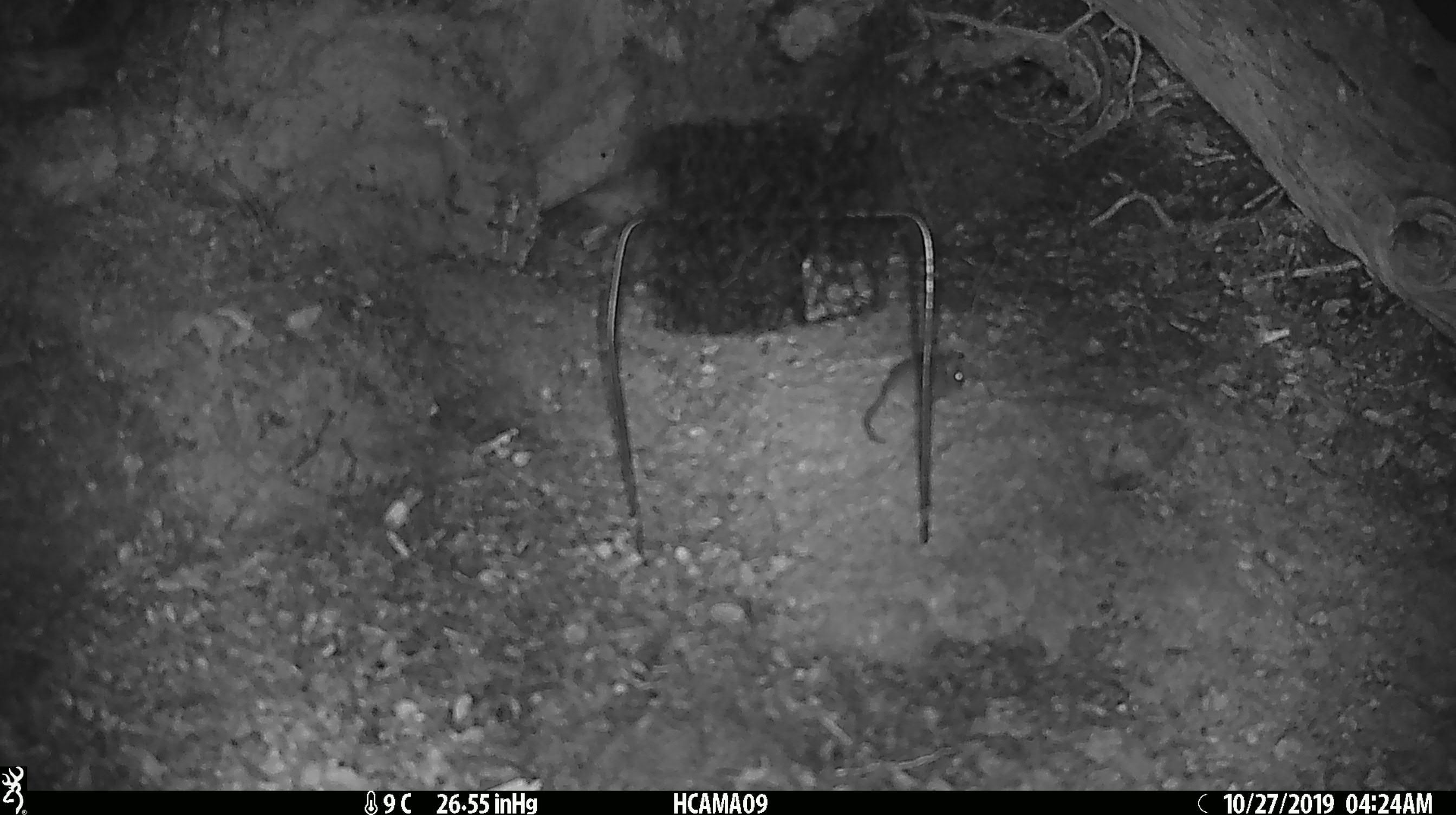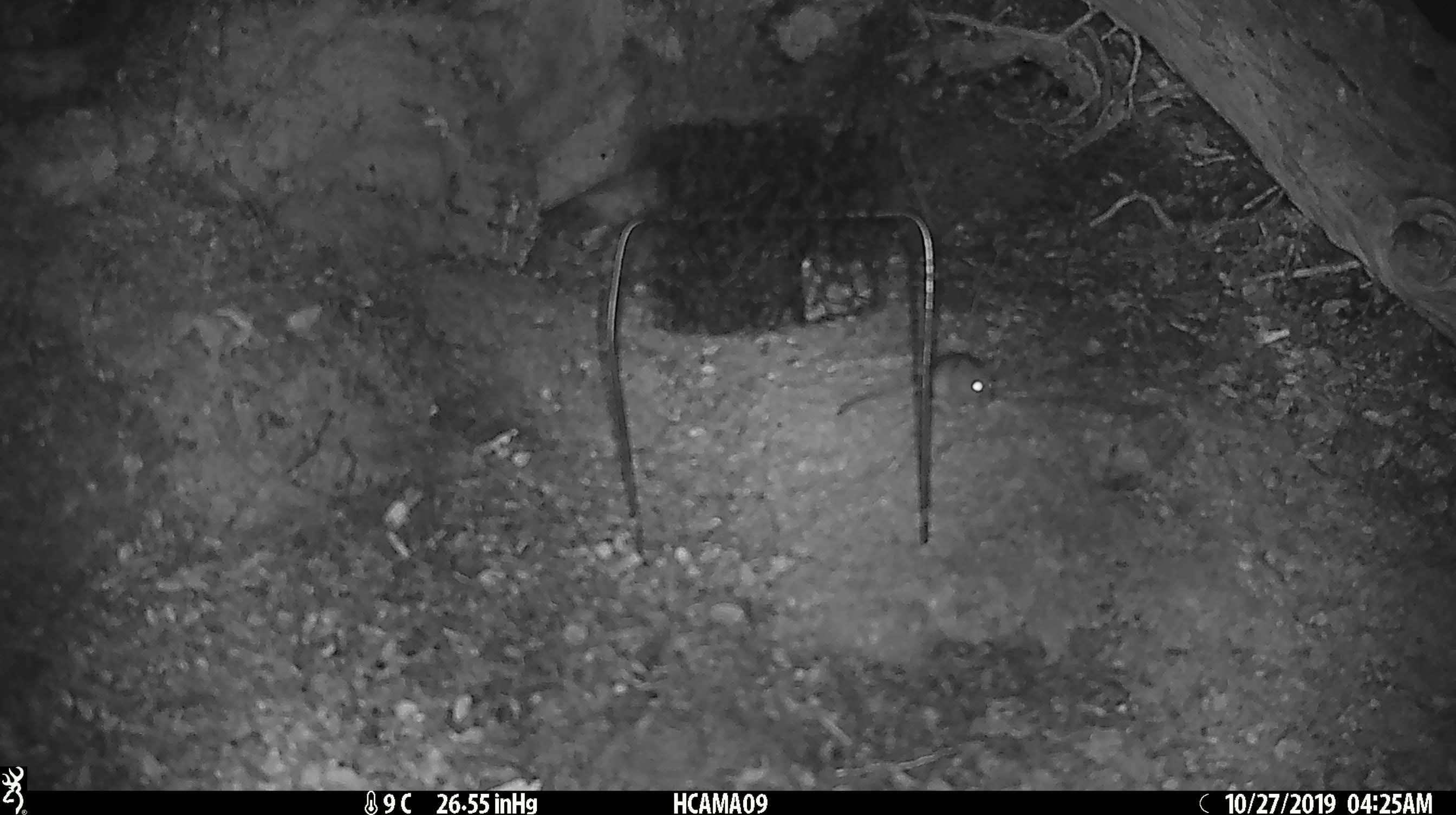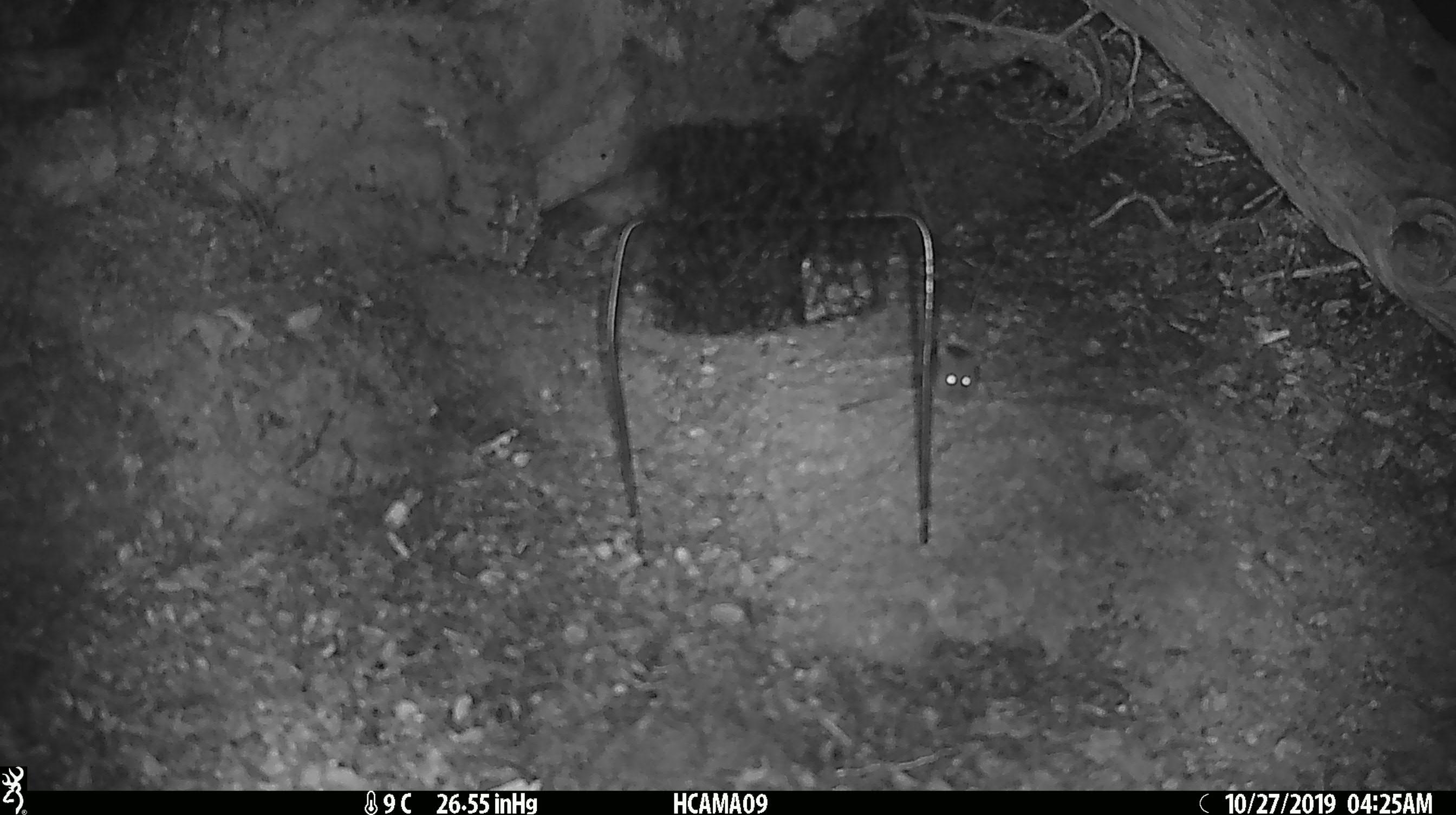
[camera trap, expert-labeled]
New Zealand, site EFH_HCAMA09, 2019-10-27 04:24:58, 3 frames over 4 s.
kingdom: Animalia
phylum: Chordata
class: Mammalia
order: Rodentia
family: Muridae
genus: Mus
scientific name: Mus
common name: mouse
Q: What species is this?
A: Mouse (Mus).